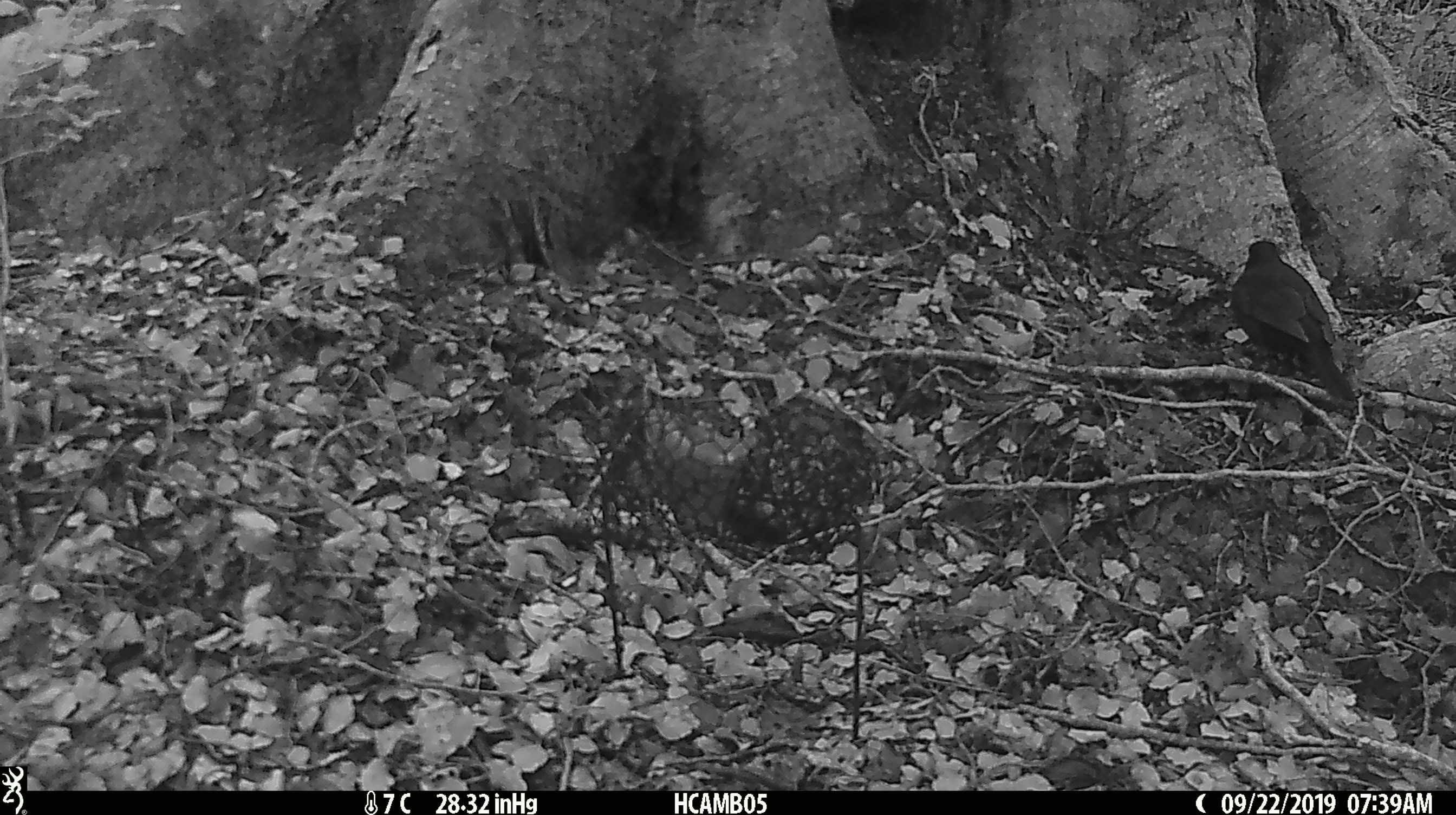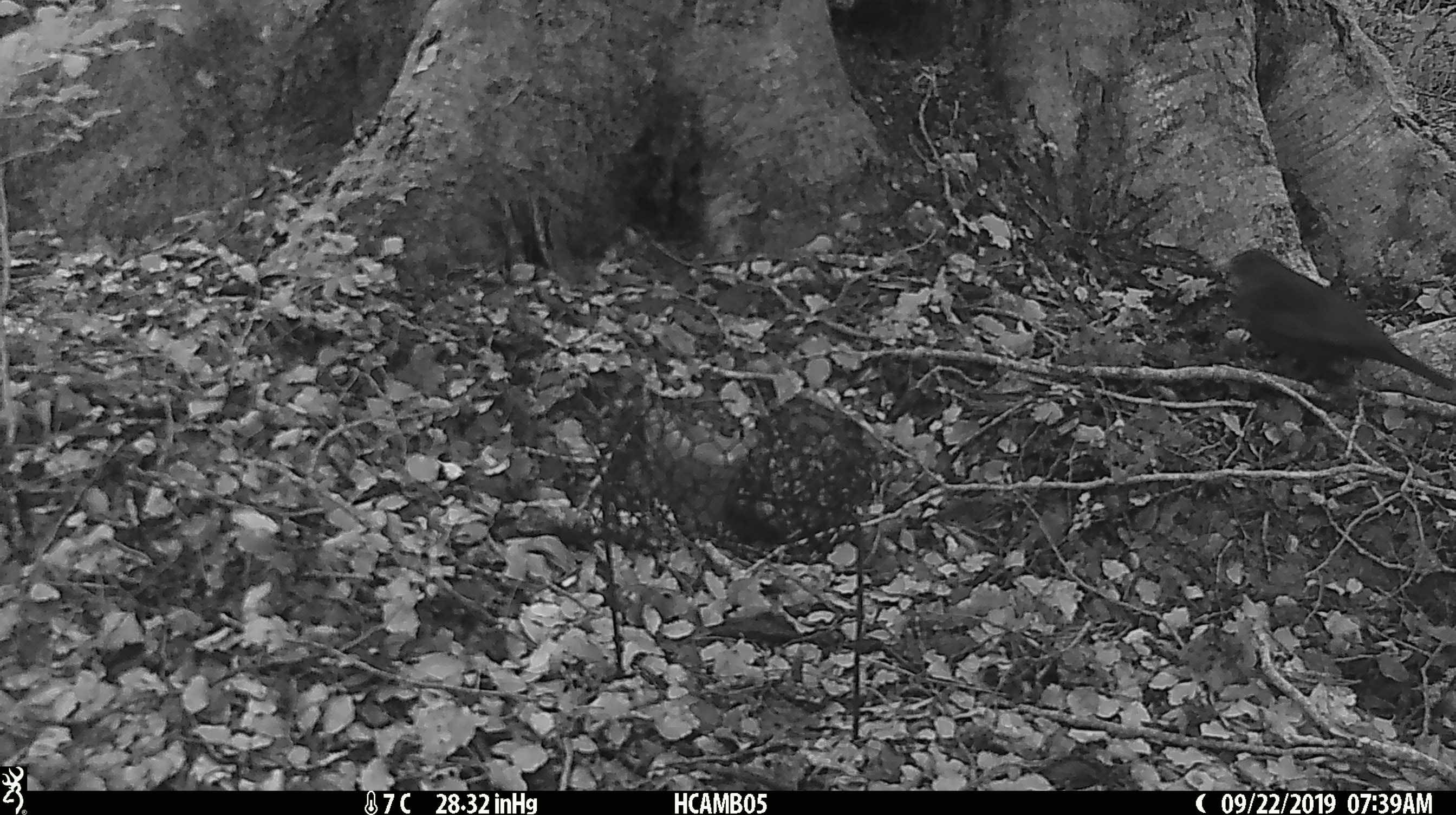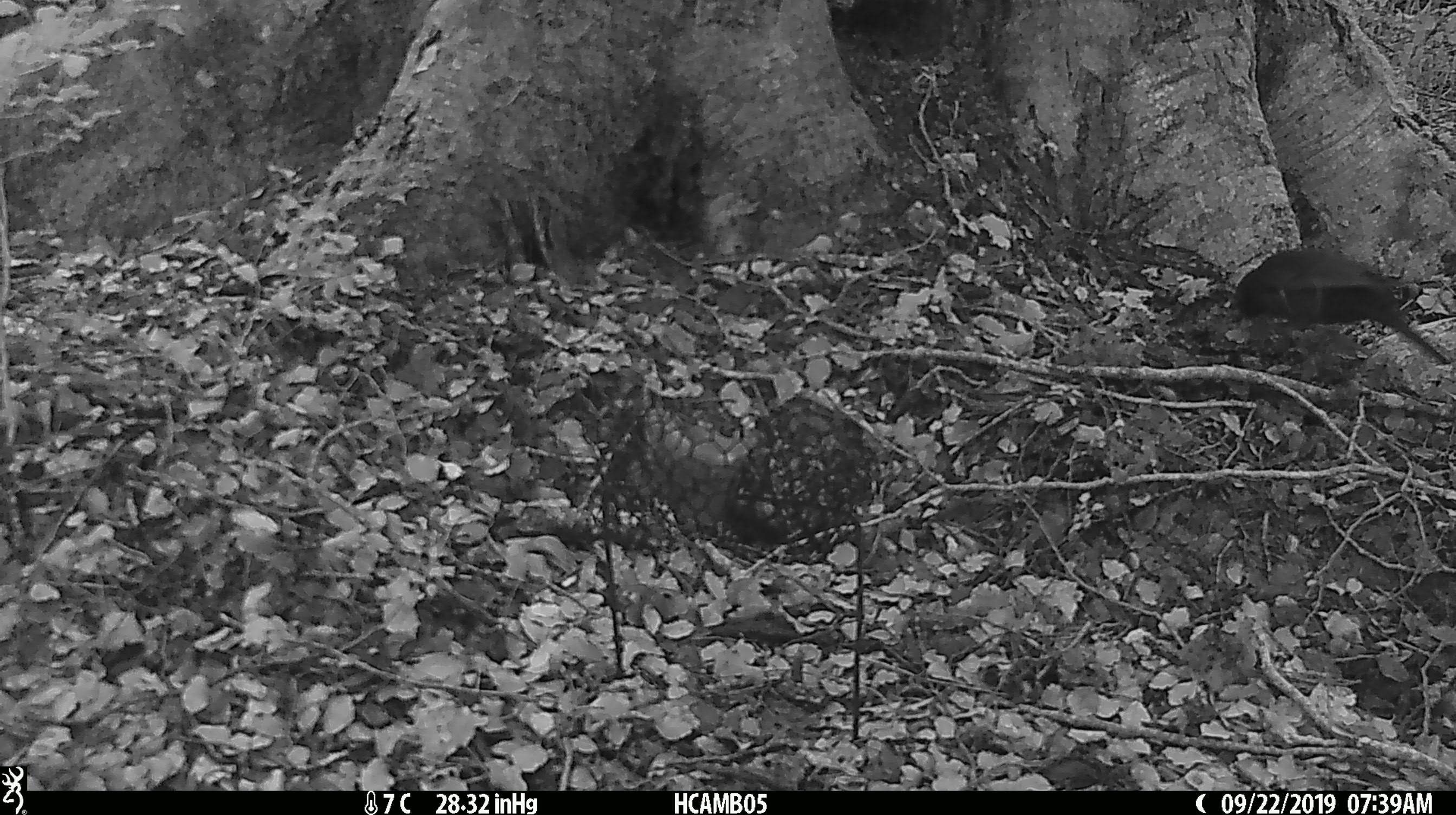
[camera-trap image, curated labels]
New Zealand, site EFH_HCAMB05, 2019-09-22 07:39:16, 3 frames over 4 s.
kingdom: Animalia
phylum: Chordata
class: Aves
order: Passeriformes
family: Turdidae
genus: Turdus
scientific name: Turdus merula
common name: eurasian blackbird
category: blackbird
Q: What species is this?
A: Blackbird (eurasian blackbird) (Turdus merula).